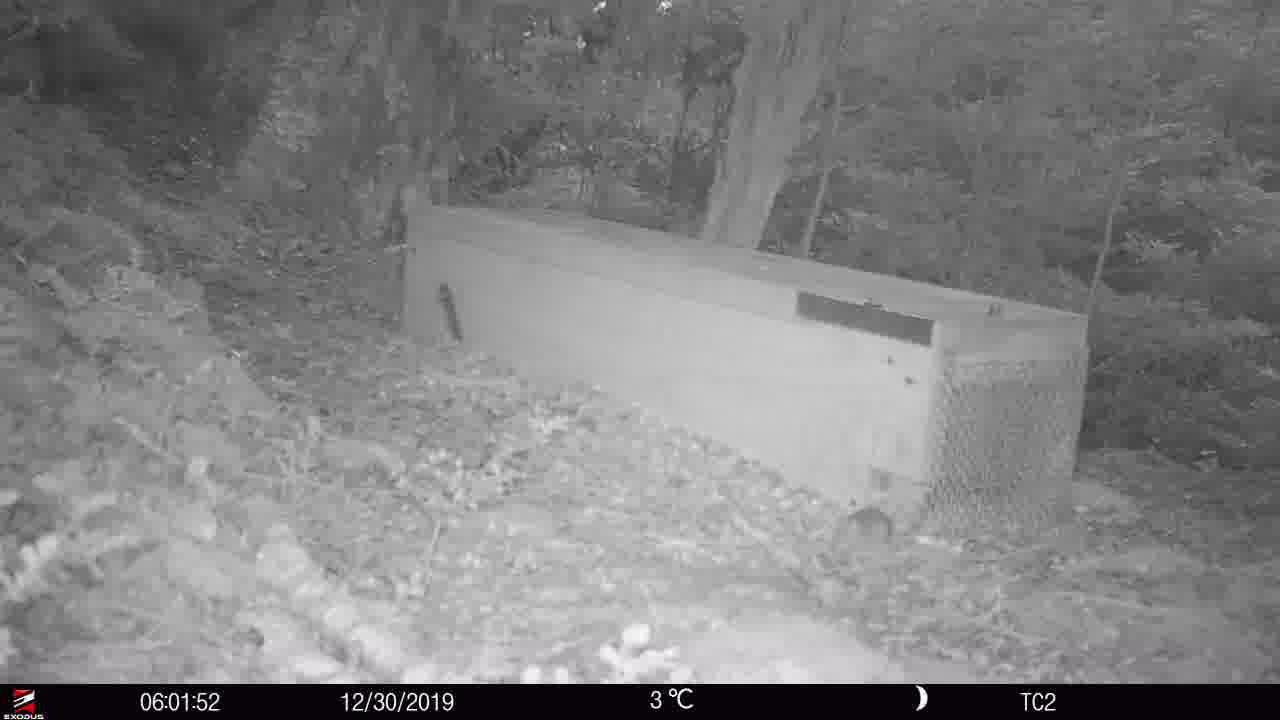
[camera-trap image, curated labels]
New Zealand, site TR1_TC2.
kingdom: Animalia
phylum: Chordata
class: Mammalia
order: Rodentia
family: Muridae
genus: Mus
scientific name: Mus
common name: mouse